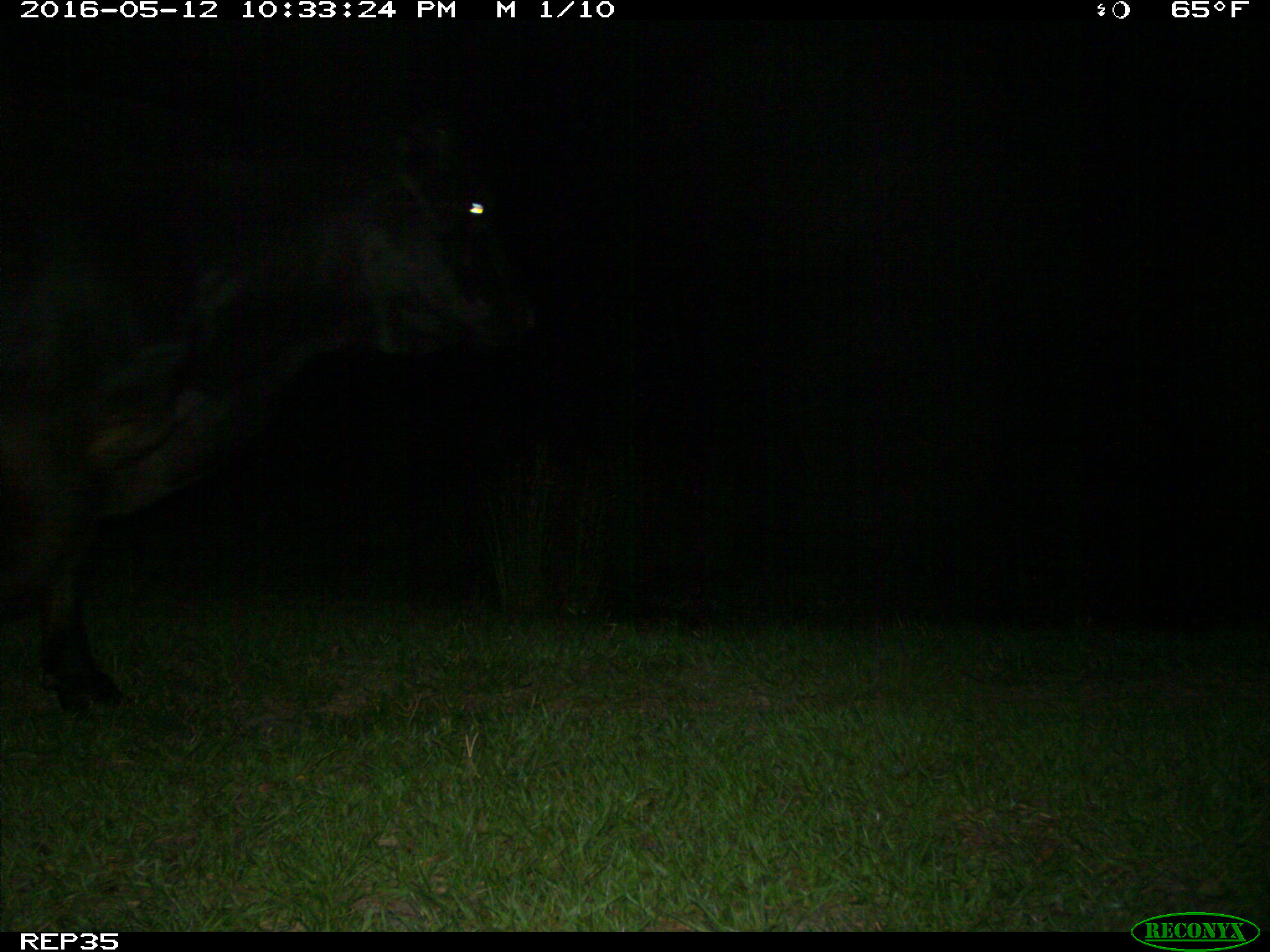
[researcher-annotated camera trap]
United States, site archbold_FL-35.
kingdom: Animalia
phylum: Chordata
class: Mammalia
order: Artiodactyla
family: Bovidae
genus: Bos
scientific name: Bos taurus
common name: domestic cow